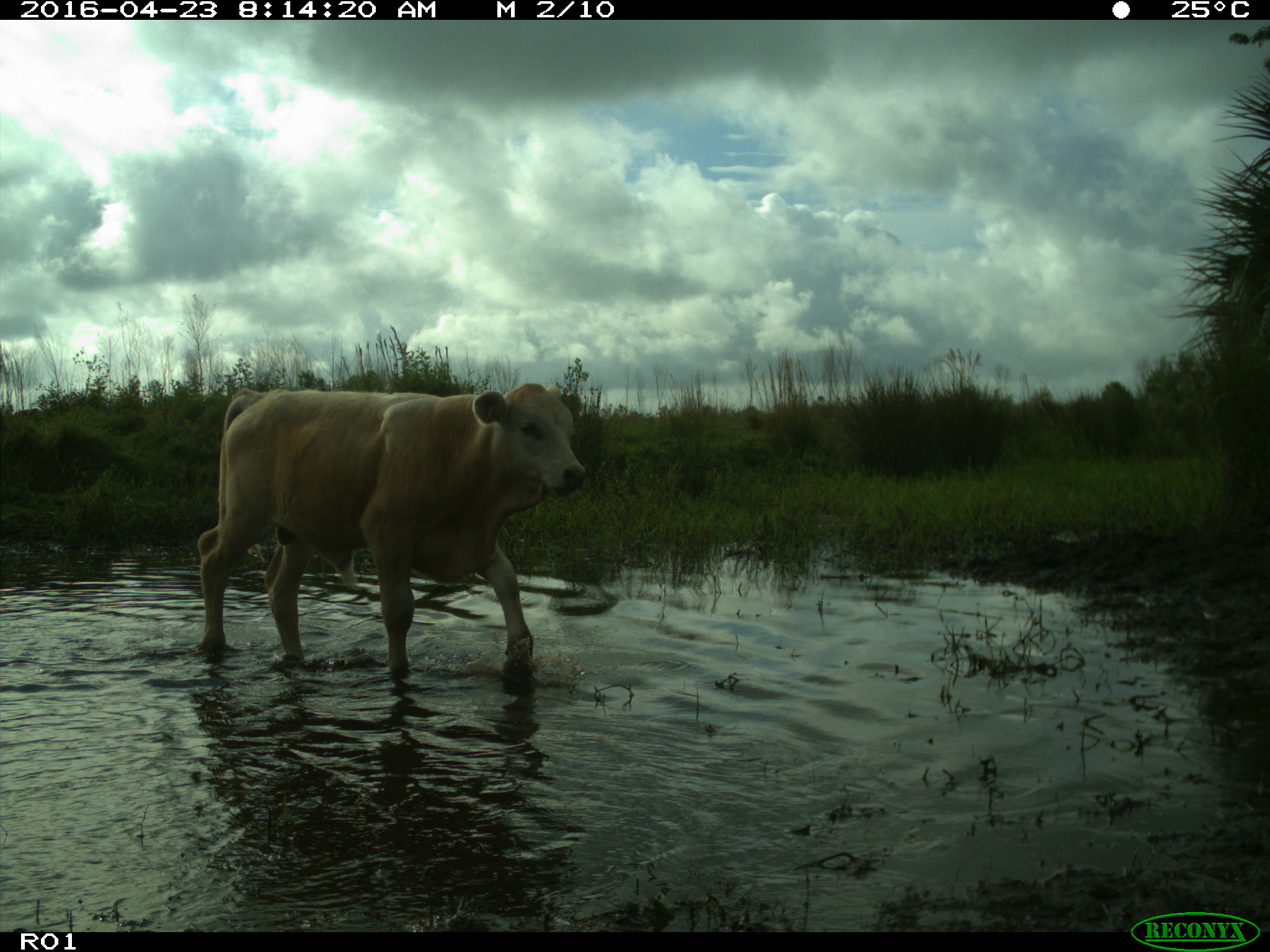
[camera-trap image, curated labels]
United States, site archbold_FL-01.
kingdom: Animalia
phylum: Chordata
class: Mammalia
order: Artiodactyla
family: Bovidae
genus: Bos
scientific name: Bos taurus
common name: domestic cow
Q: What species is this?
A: Bos taurus (domestic cow).